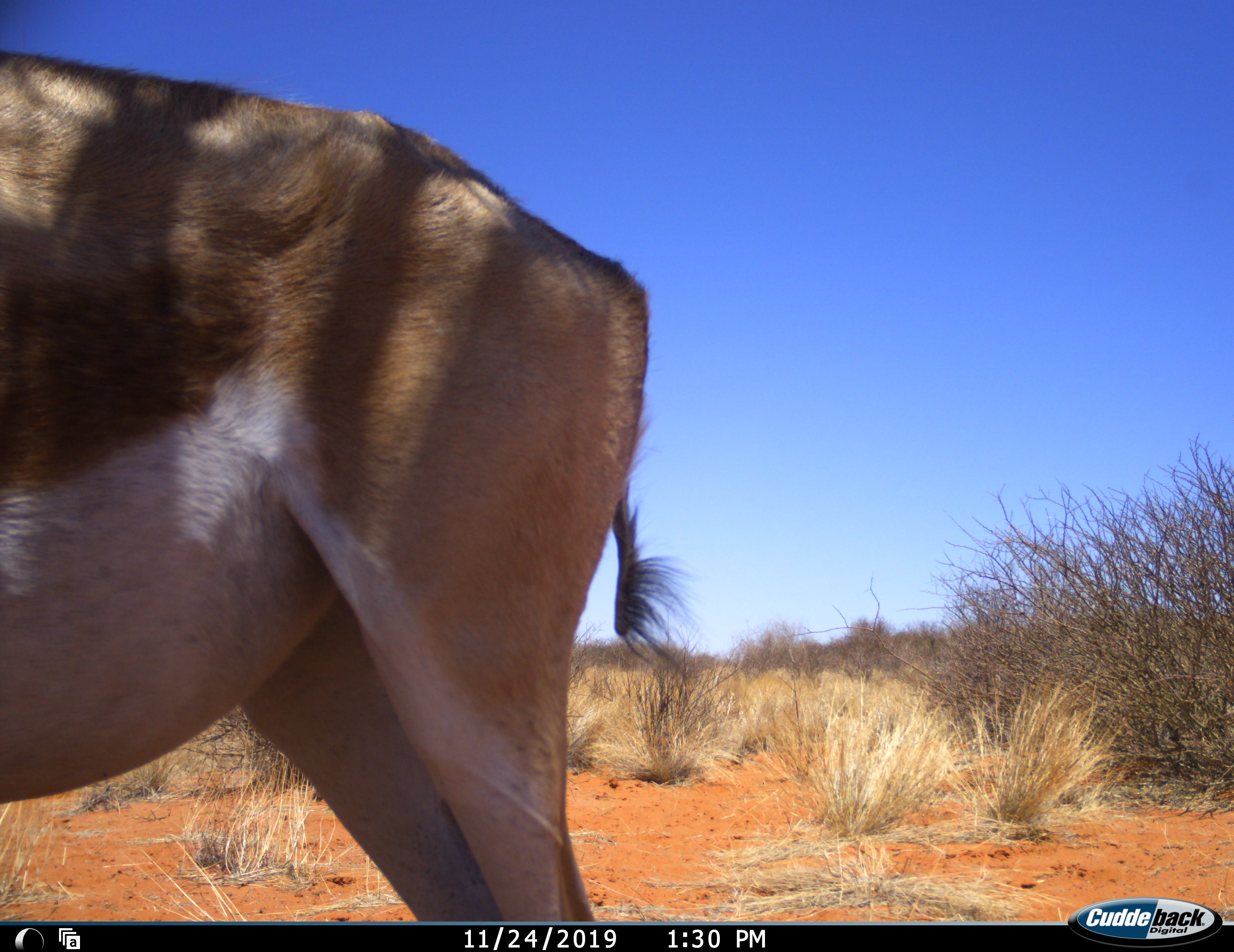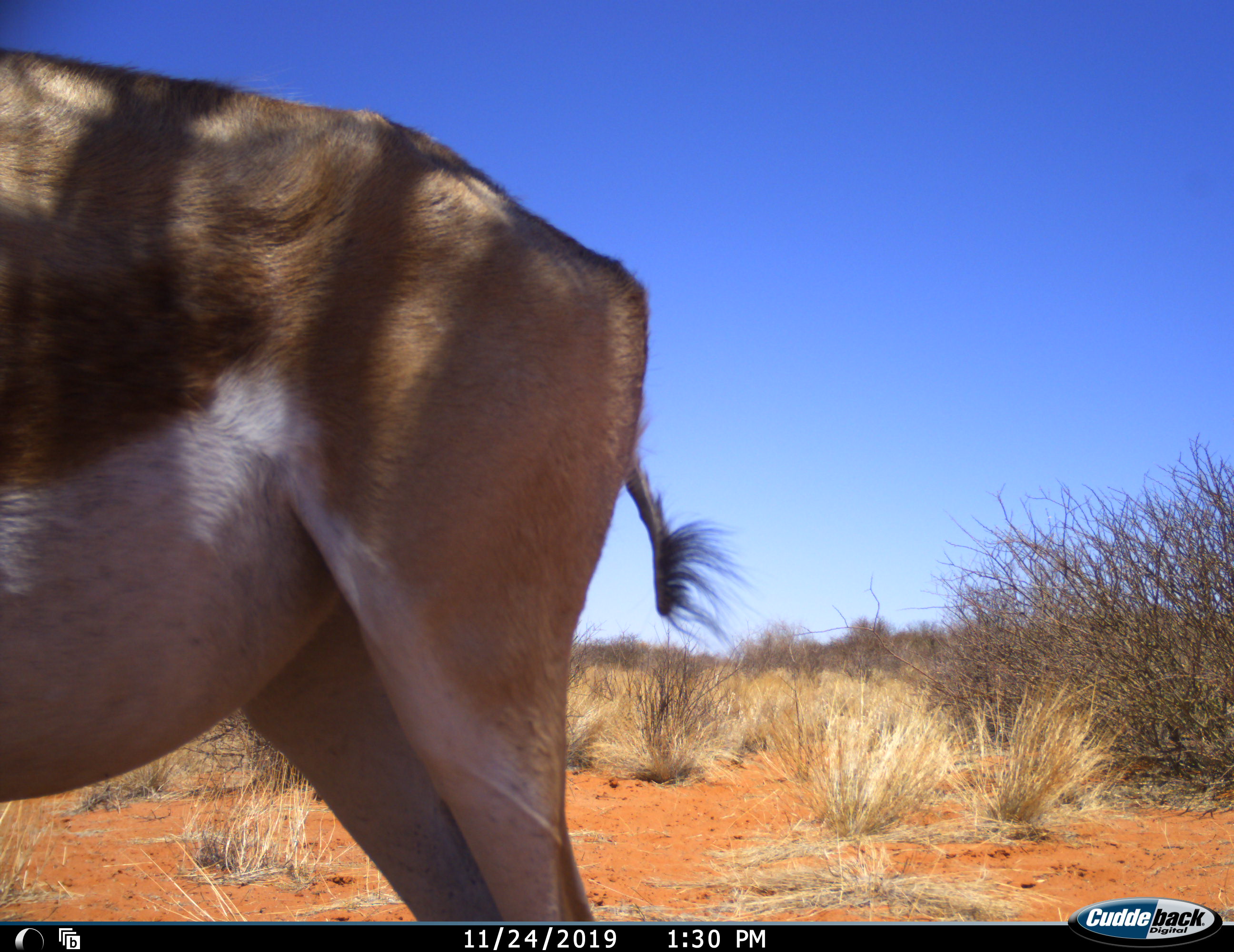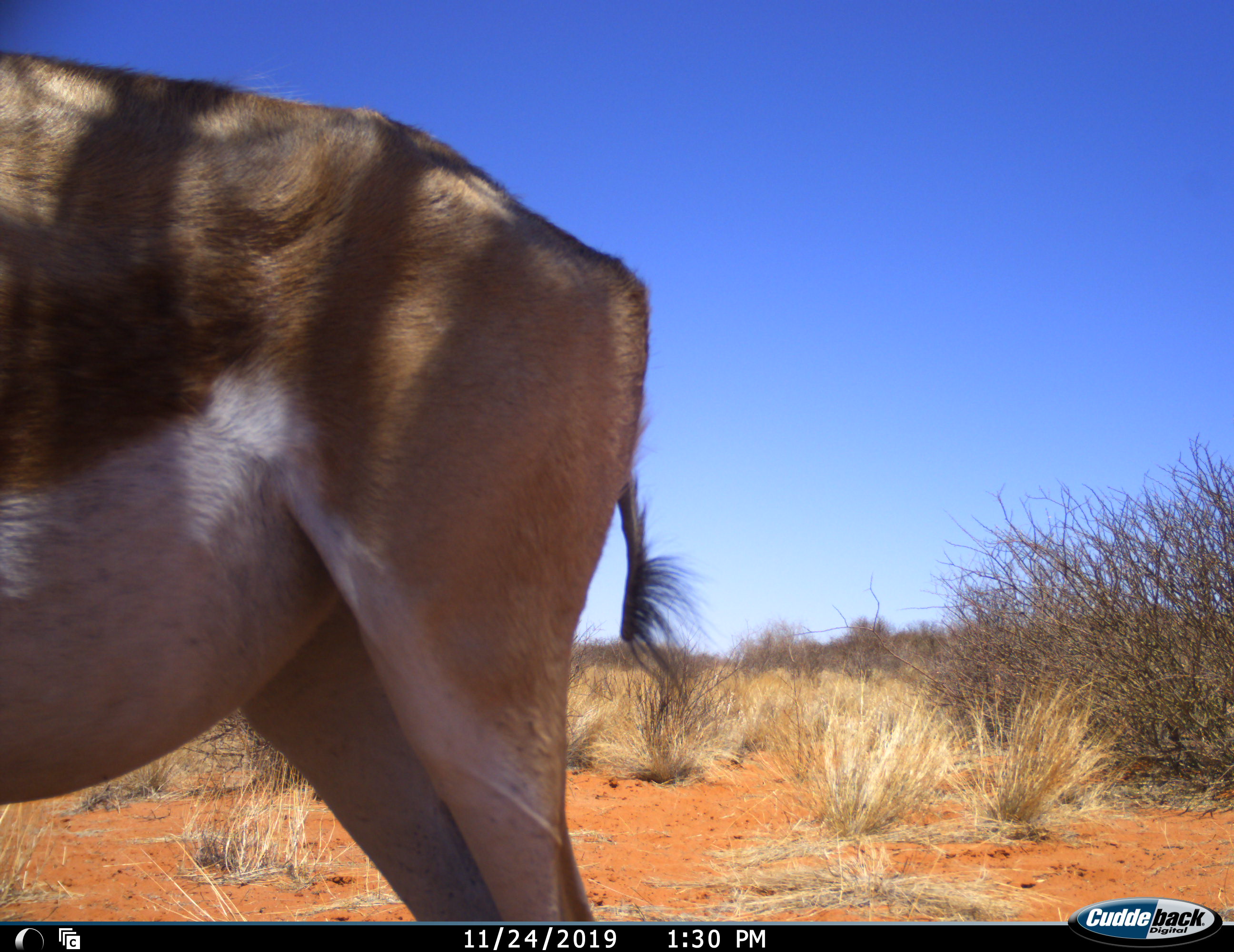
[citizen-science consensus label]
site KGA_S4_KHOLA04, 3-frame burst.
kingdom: Animalia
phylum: Chordata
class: Mammalia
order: Artiodactyla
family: Bovidae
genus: Antidorcas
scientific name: Antidorcas marsupialis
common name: springbok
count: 1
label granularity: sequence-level